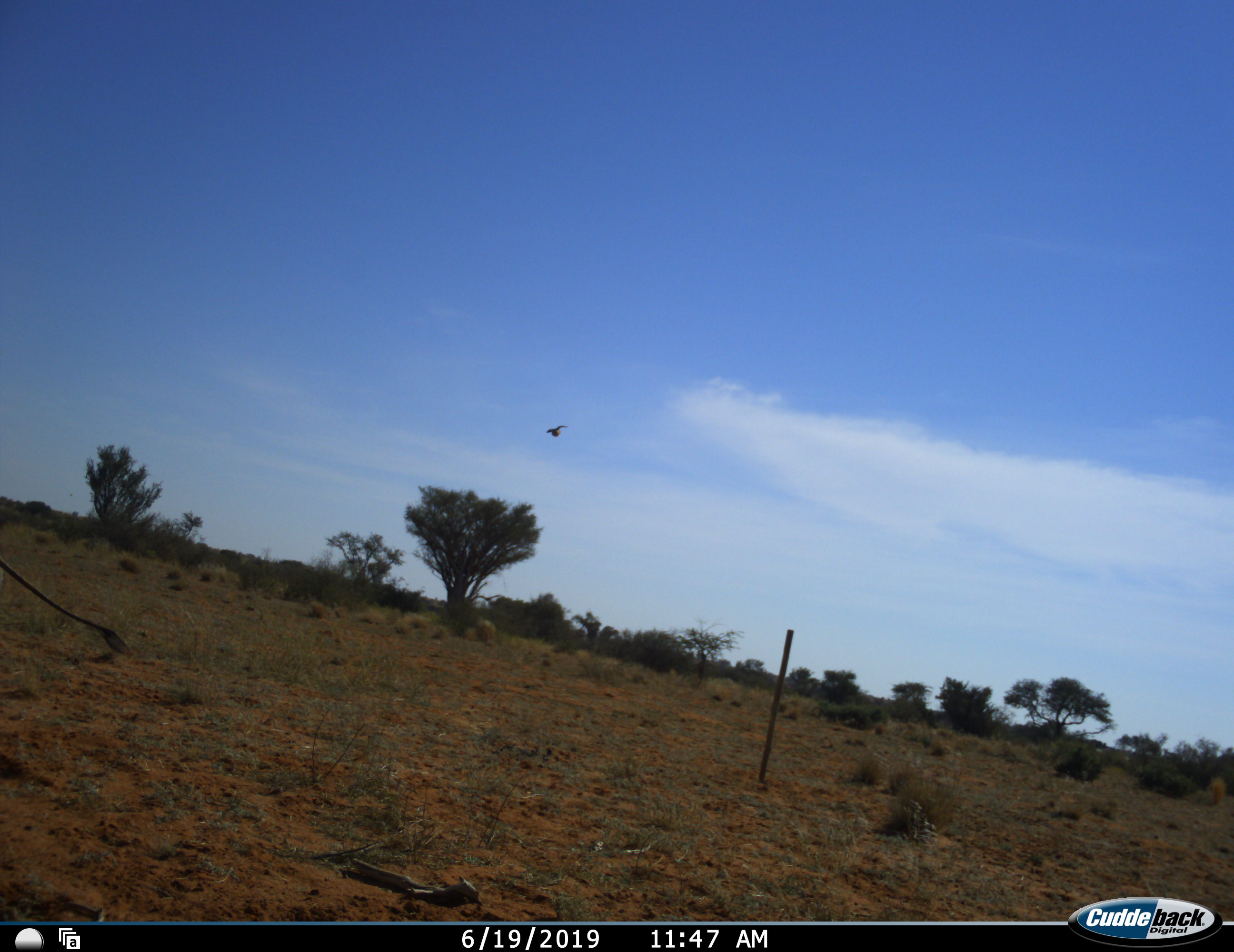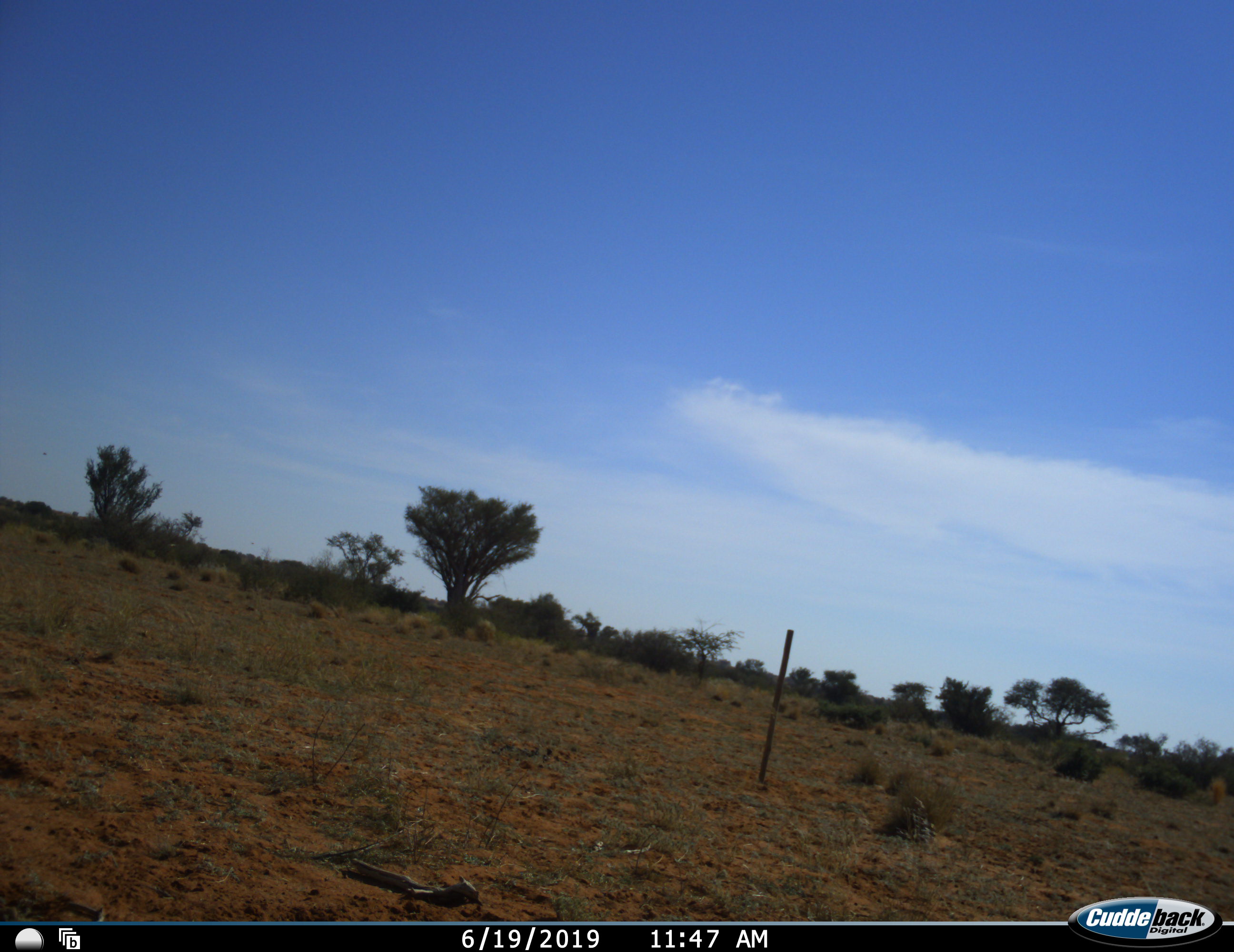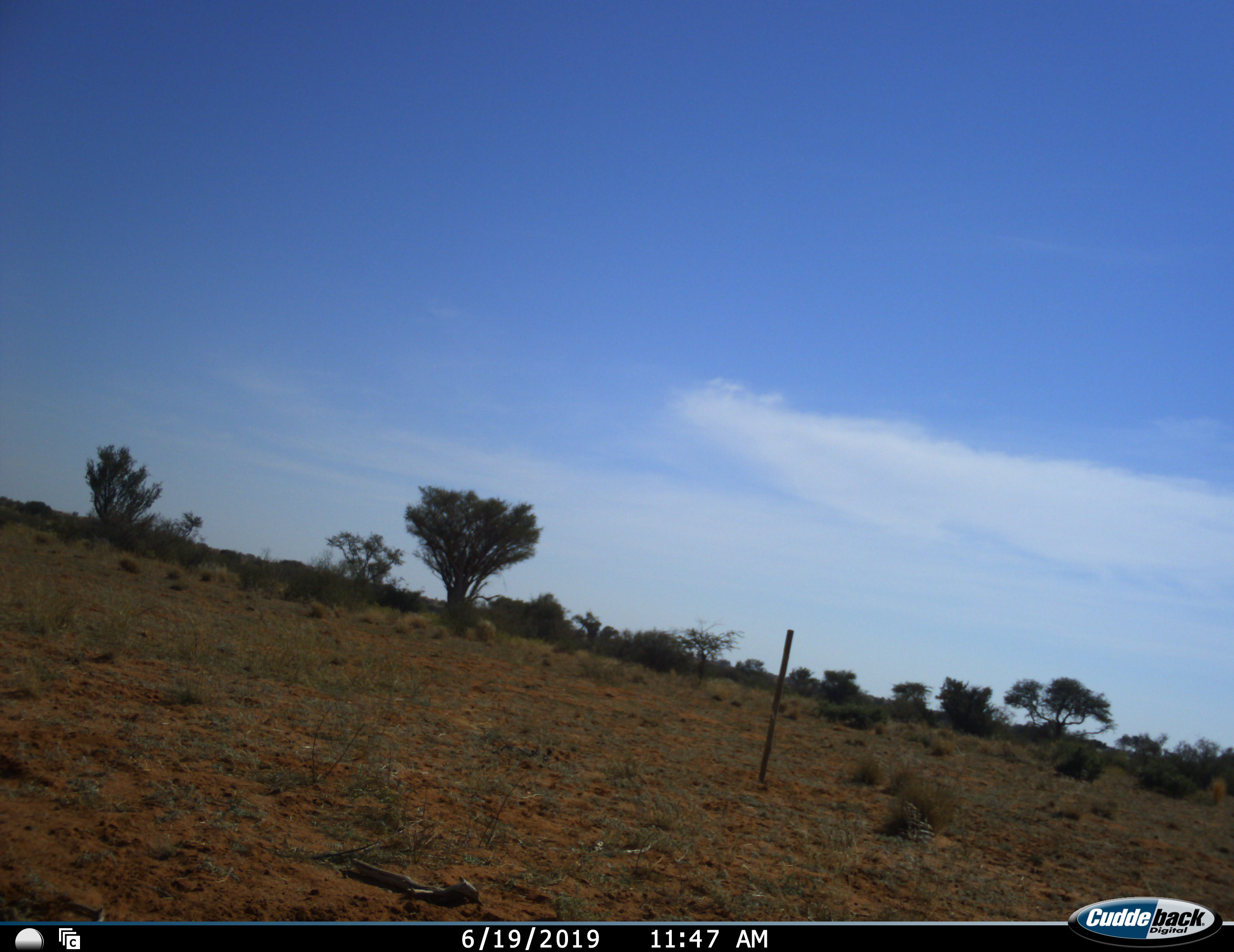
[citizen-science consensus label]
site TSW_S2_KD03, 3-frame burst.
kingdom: Animalia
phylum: Chordata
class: Aves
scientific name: Aves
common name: bird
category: birdother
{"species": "birdother (bird) (Aves)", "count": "1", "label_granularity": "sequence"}